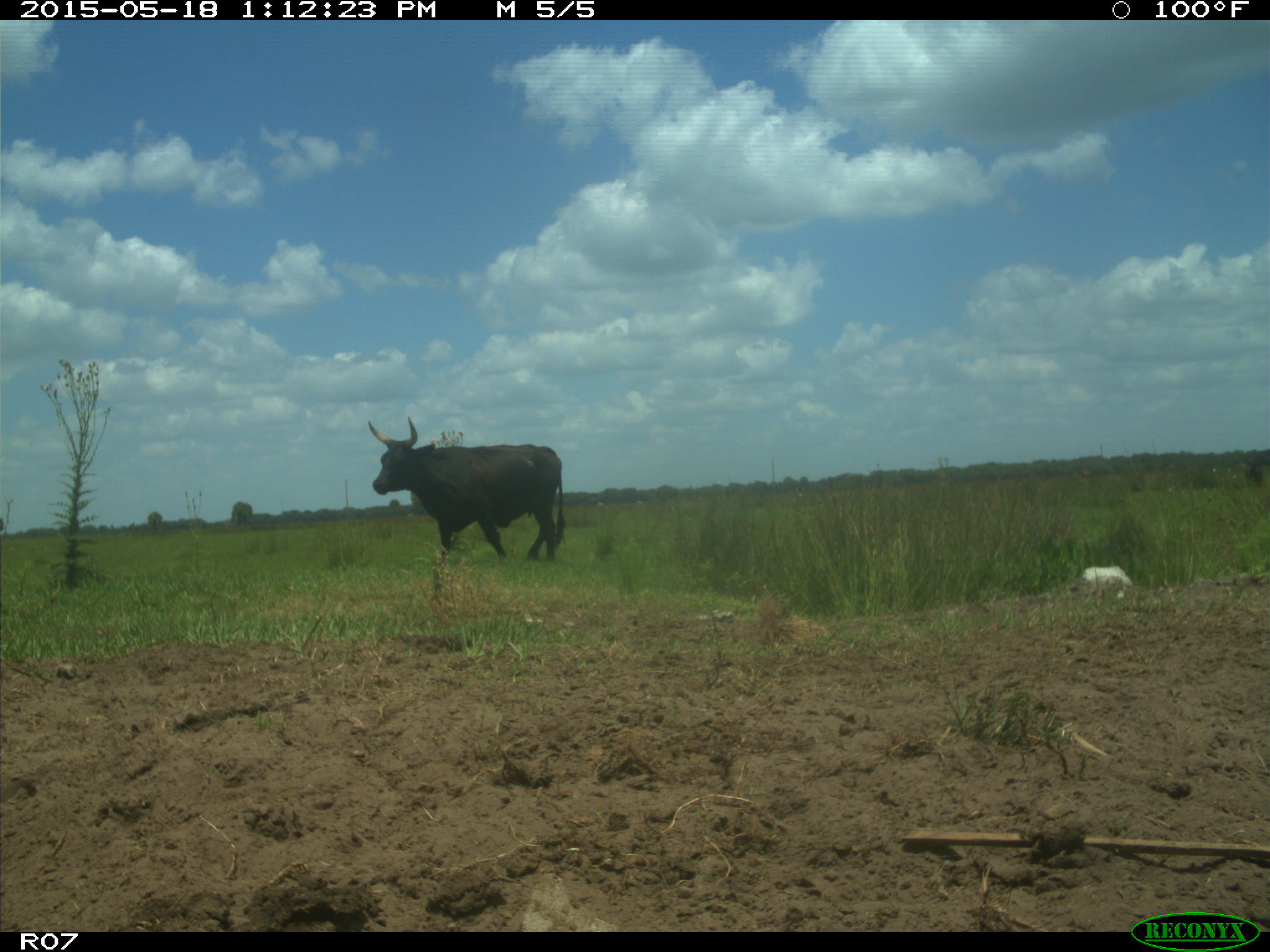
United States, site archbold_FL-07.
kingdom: Animalia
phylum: Chordata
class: Mammalia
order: Artiodactyla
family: Bovidae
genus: Bos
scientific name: Bos taurus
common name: domestic cow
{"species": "Bos taurus (domestic cow)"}